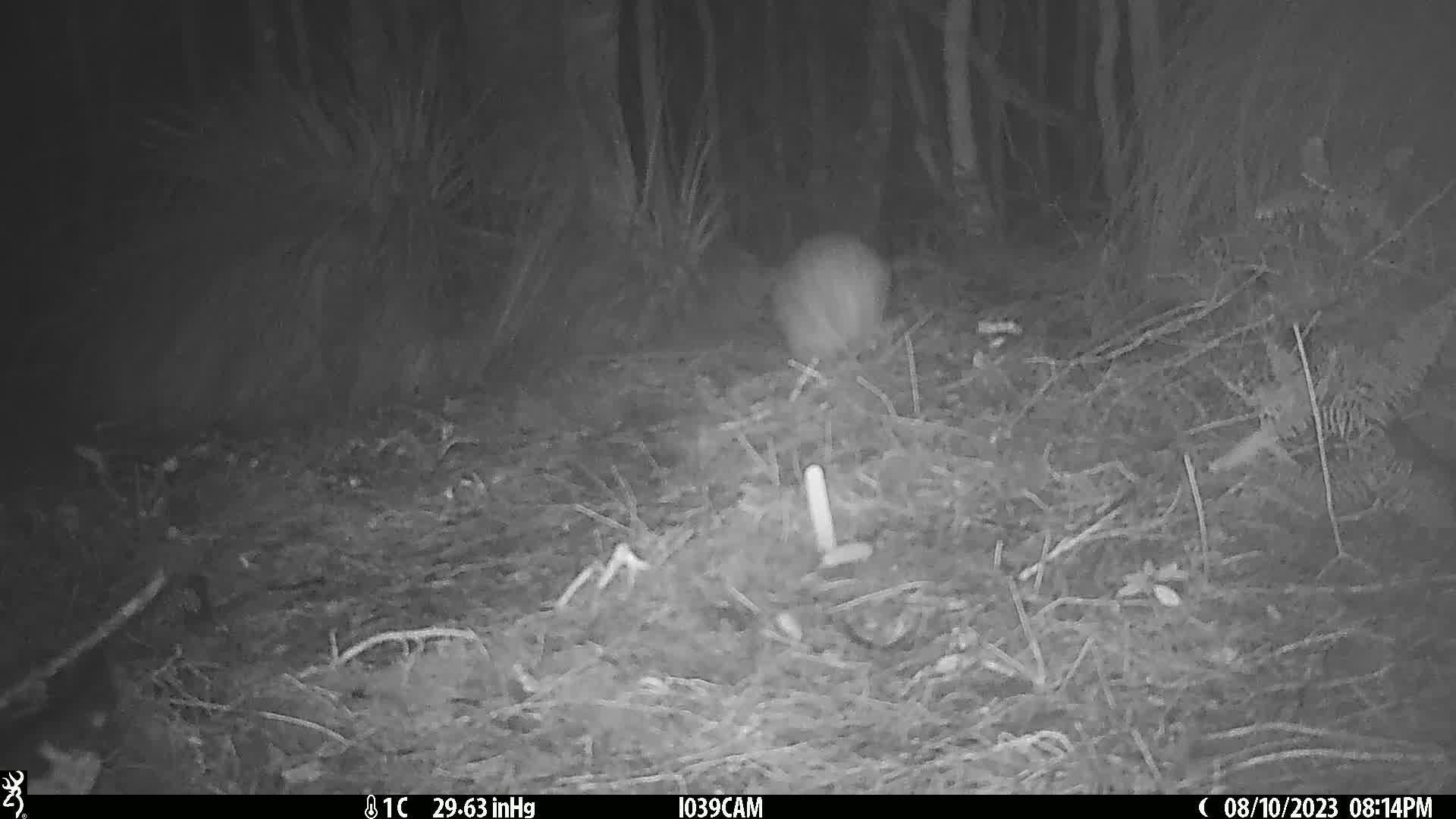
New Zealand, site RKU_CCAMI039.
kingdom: Animalia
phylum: Chordata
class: Aves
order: Apterygiformes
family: Apterygidae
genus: Apteryx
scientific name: Apteryx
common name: kiwi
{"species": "kiwi (Apteryx)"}